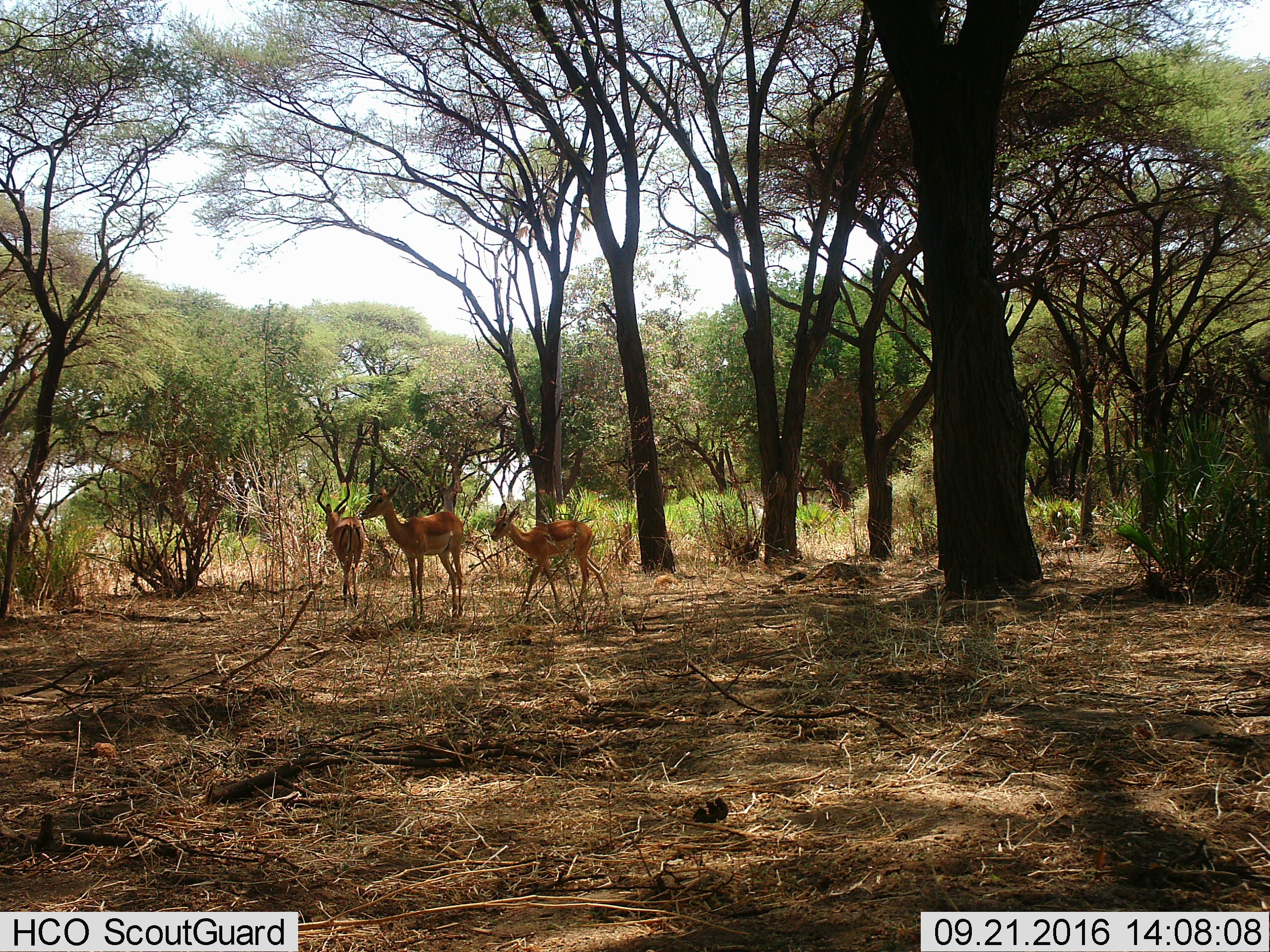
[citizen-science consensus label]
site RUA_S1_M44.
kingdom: Animalia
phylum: Chordata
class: Mammalia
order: Artiodactyla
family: Bovidae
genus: Aepyceros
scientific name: Aepyceros melampus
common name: impala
Impala (Aepyceros melampus), count 3. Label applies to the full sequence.